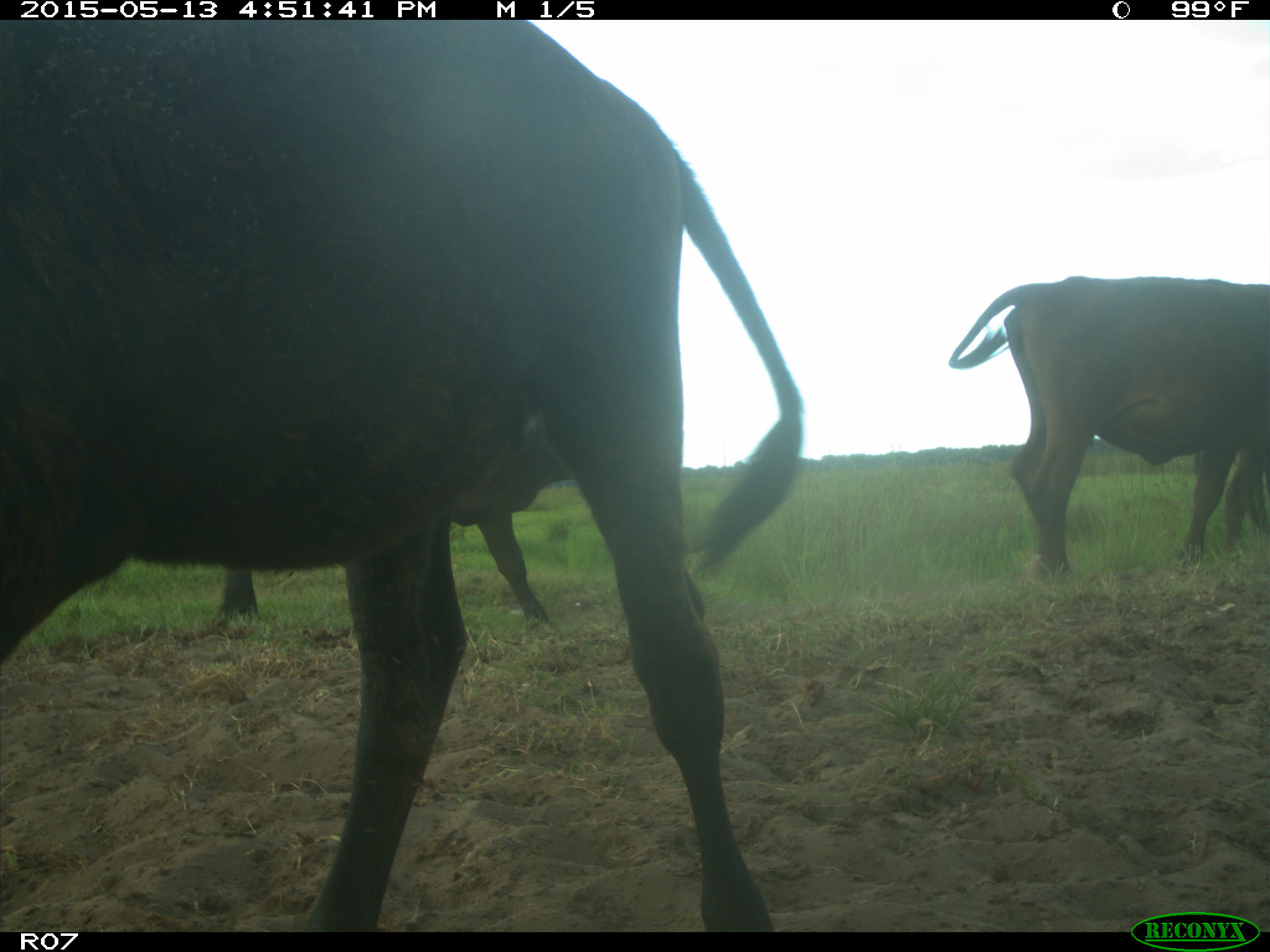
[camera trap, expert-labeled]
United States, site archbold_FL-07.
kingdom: Animalia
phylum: Chordata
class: Mammalia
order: Artiodactyla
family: Bovidae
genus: Bos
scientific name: Bos taurus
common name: domestic cow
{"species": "Bos taurus (domestic cow)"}